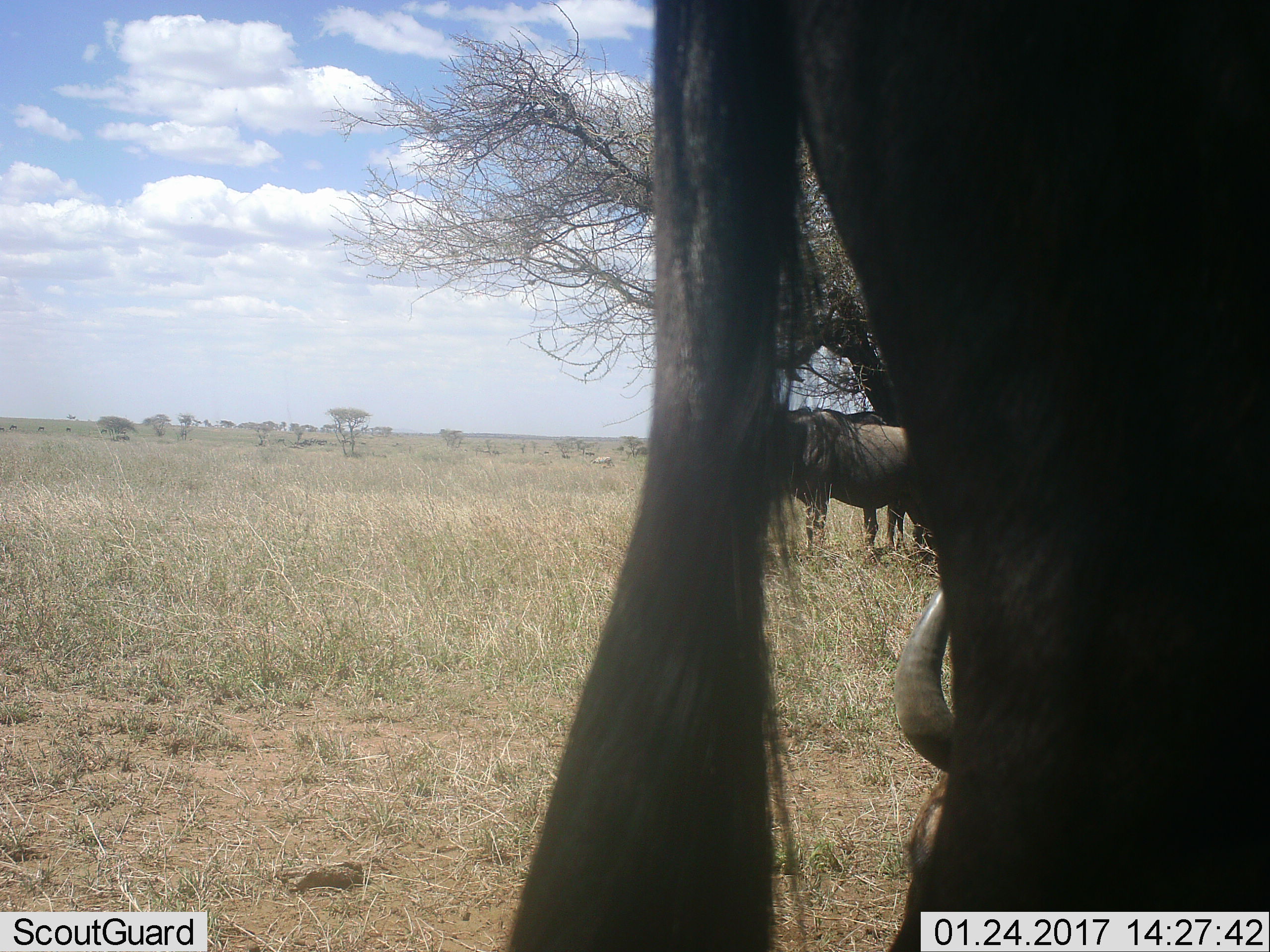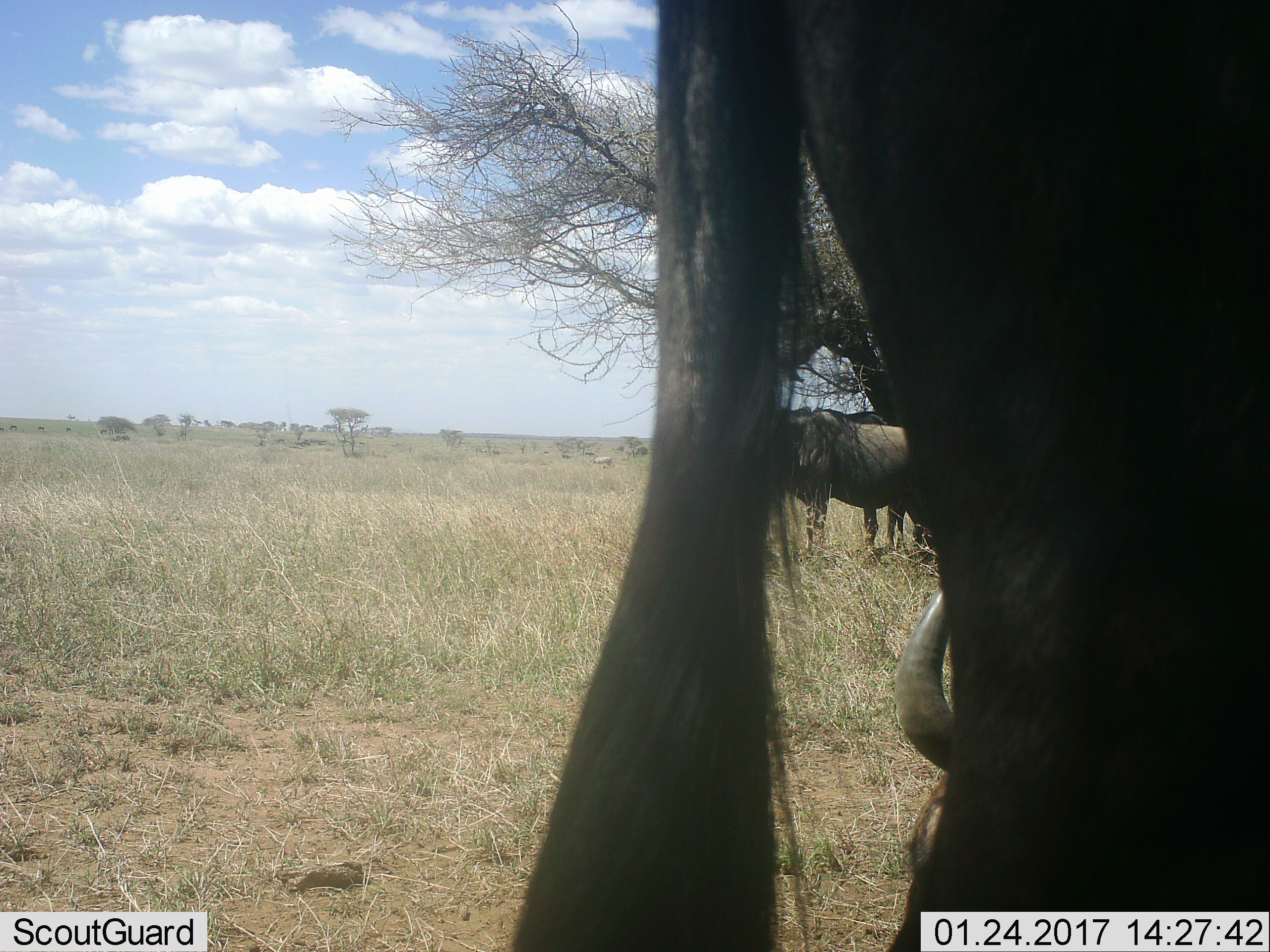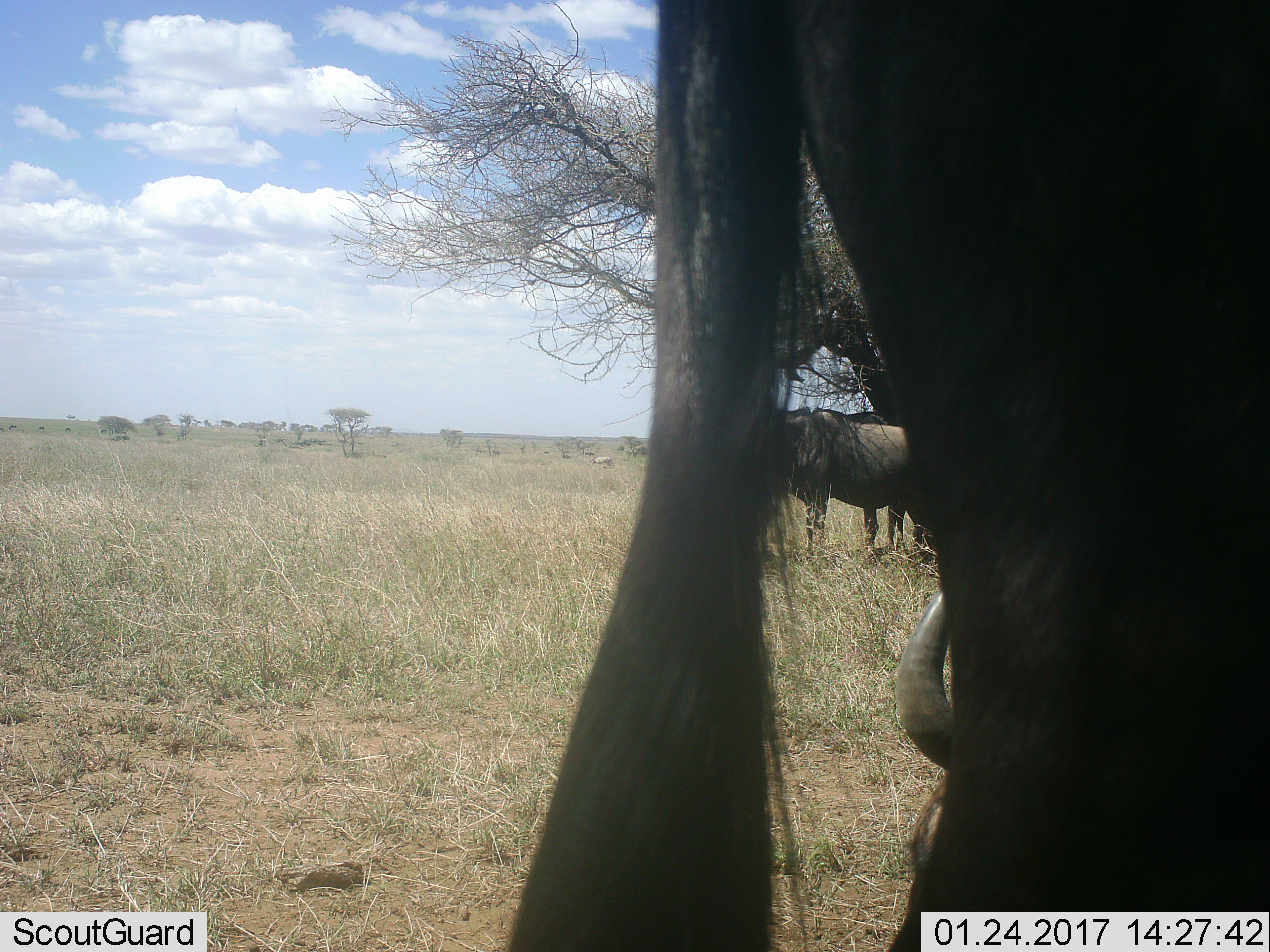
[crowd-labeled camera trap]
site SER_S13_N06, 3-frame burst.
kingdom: Animalia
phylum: Chordata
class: Mammalia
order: Artiodactyla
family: Bovidae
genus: Connochaetes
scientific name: Connochaetes taurinus taurinus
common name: blue wildebeest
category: wildebeestblue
Wildebeestblue (blue wildebeest) (Connochaetes taurinus taurinus), count 3. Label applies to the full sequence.